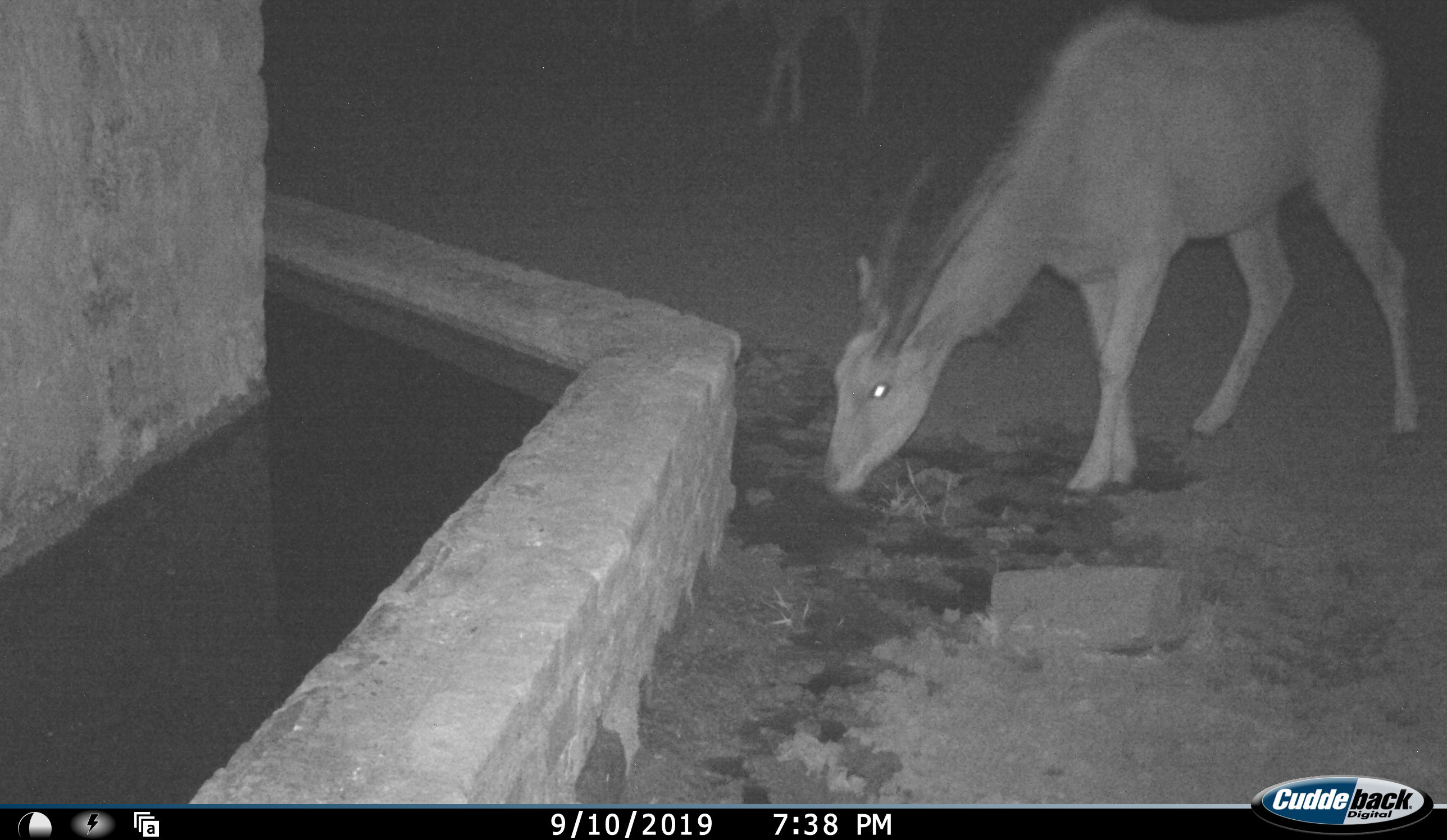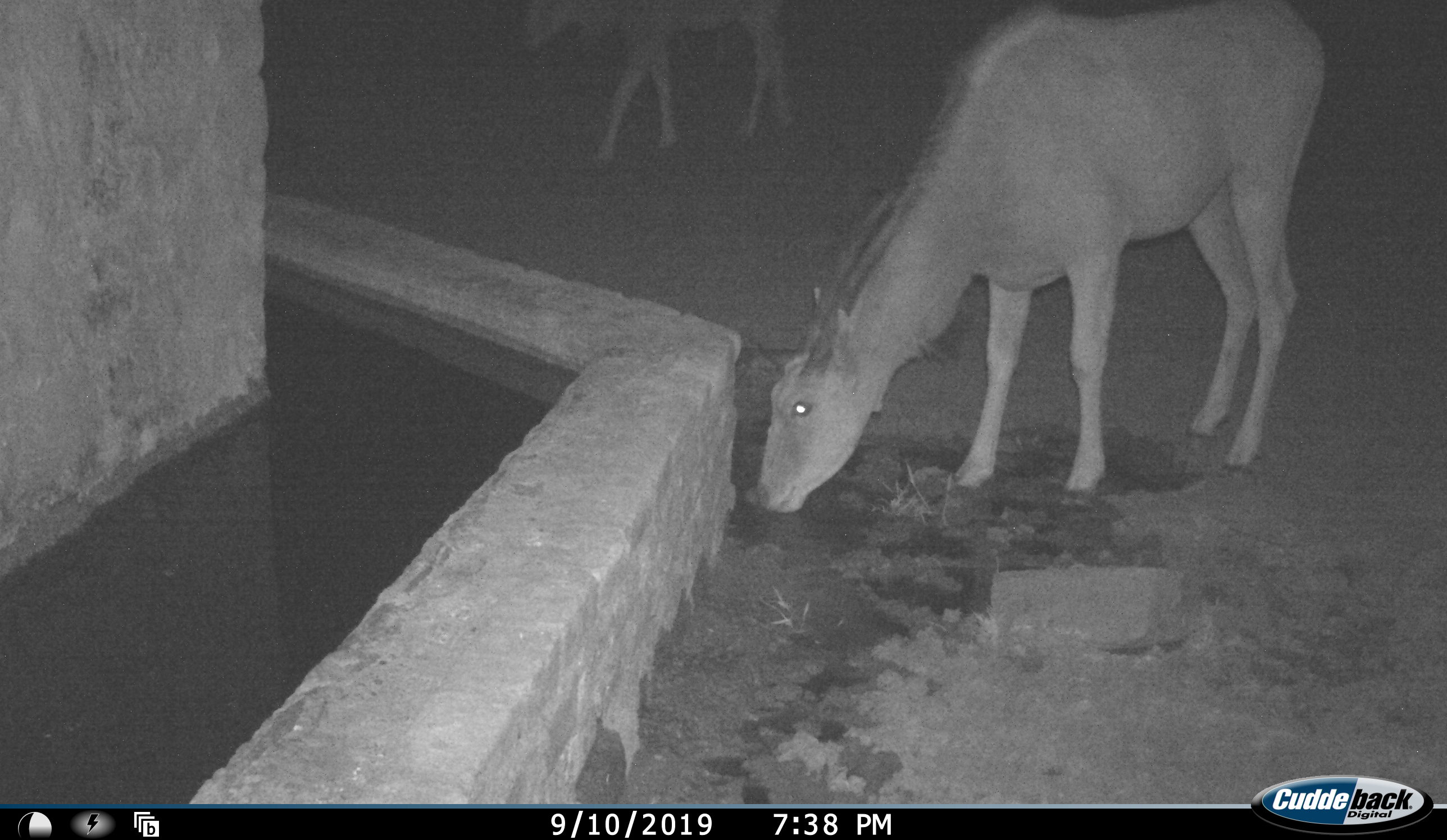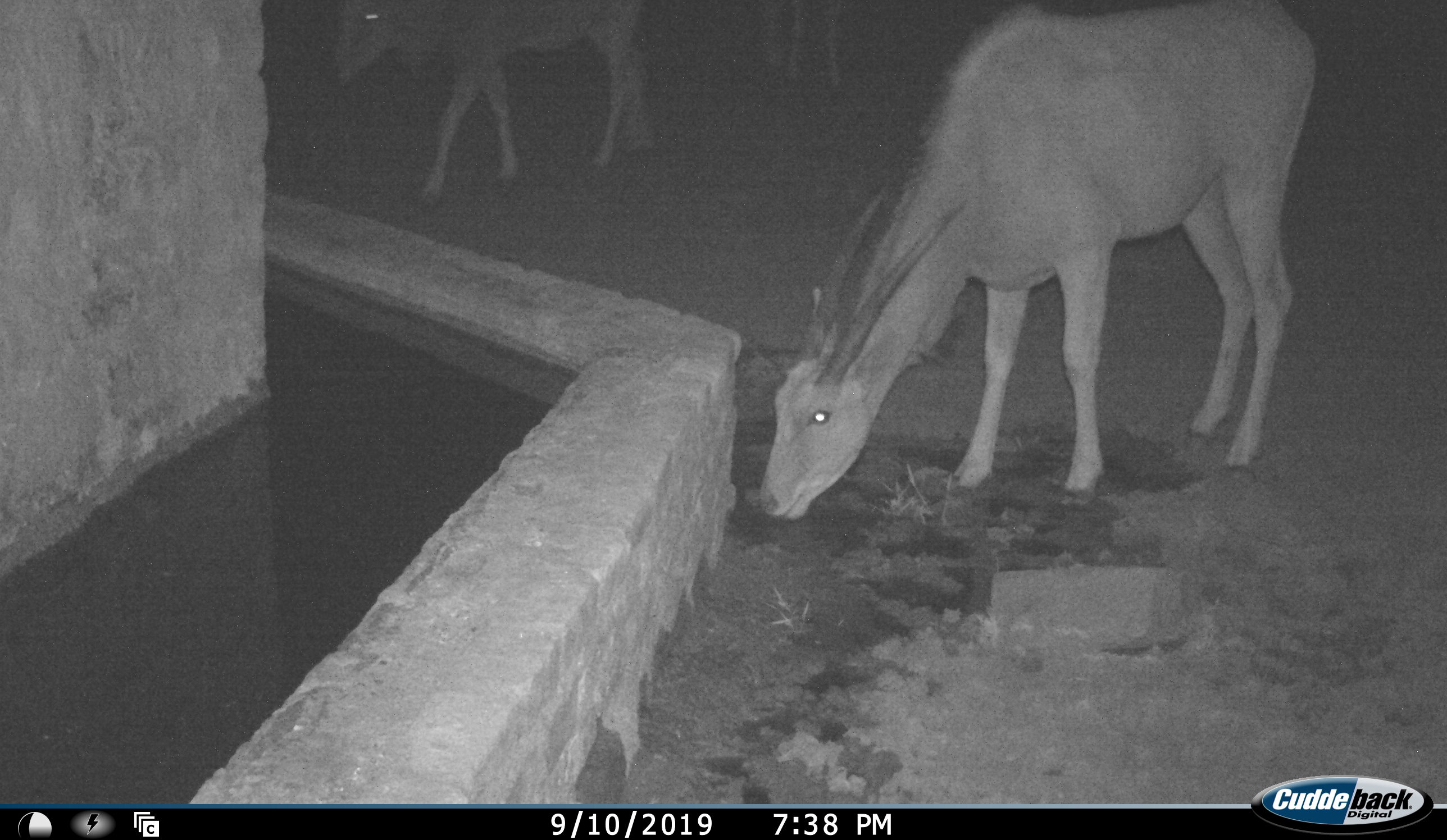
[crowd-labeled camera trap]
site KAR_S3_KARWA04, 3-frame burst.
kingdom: Animalia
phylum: Chordata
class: Mammalia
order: Artiodactyla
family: Bovidae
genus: Tragelaphus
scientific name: Tragelaphus oryx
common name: eland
Eland (Tragelaphus oryx), count 3. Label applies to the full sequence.